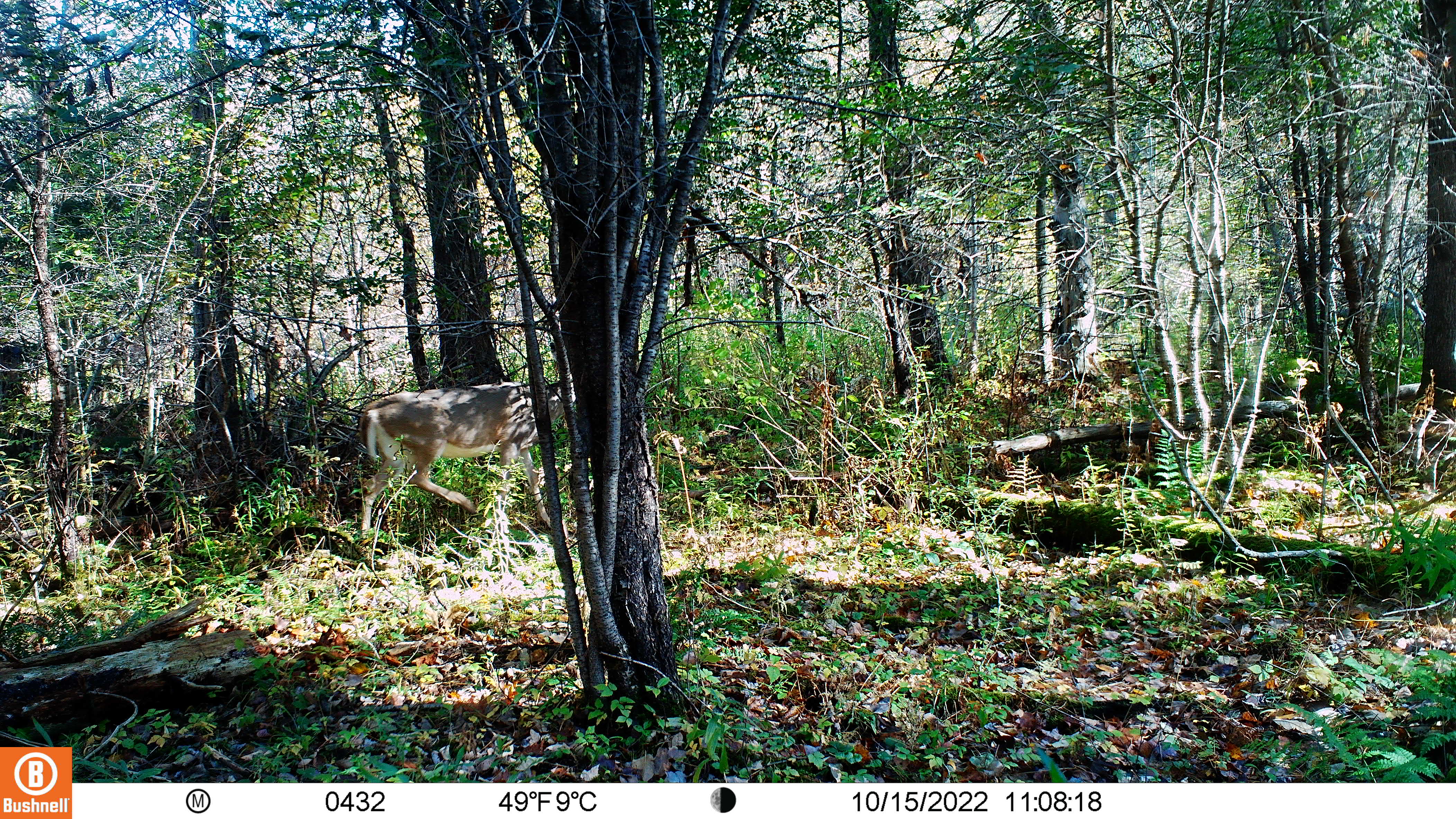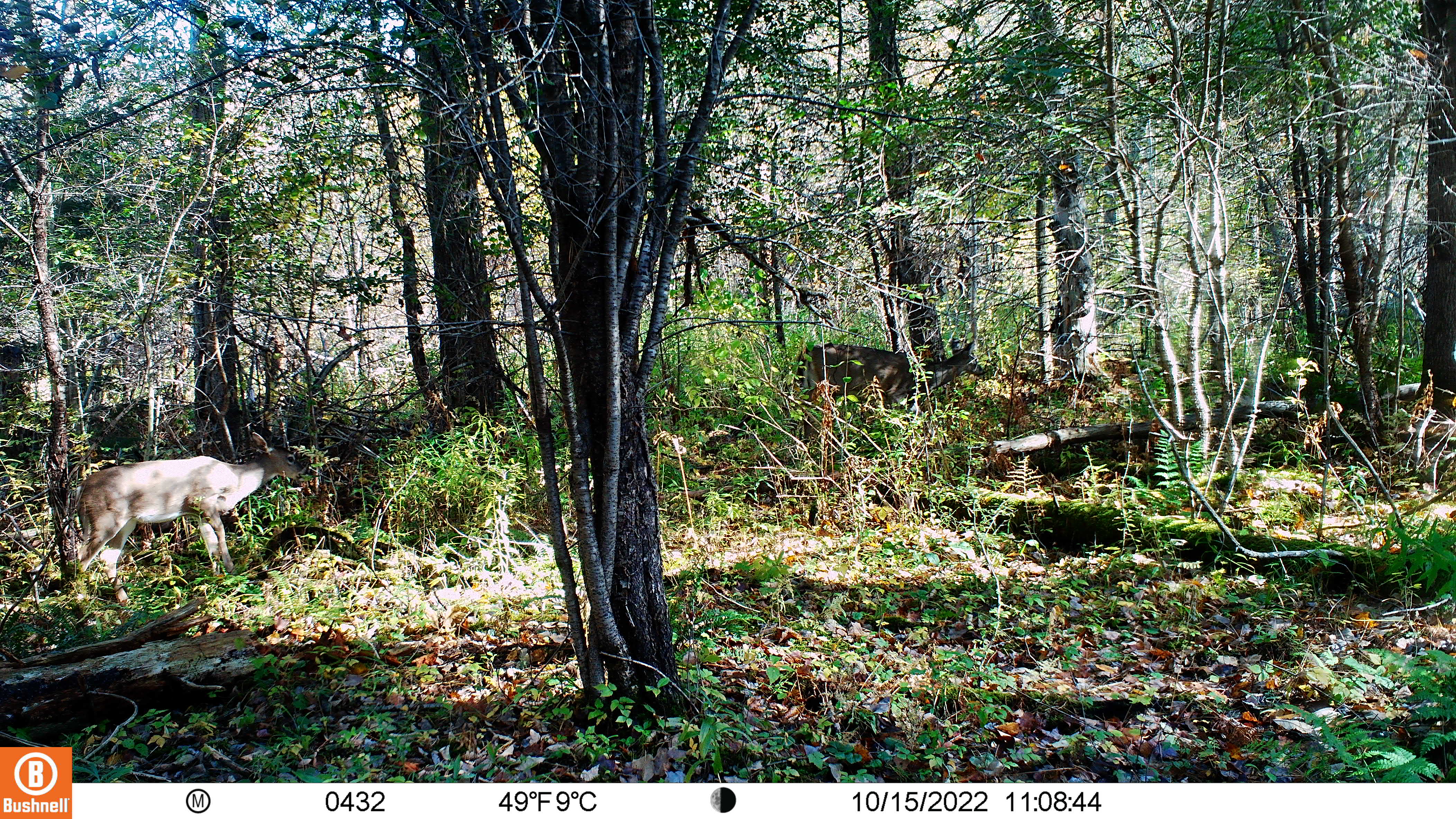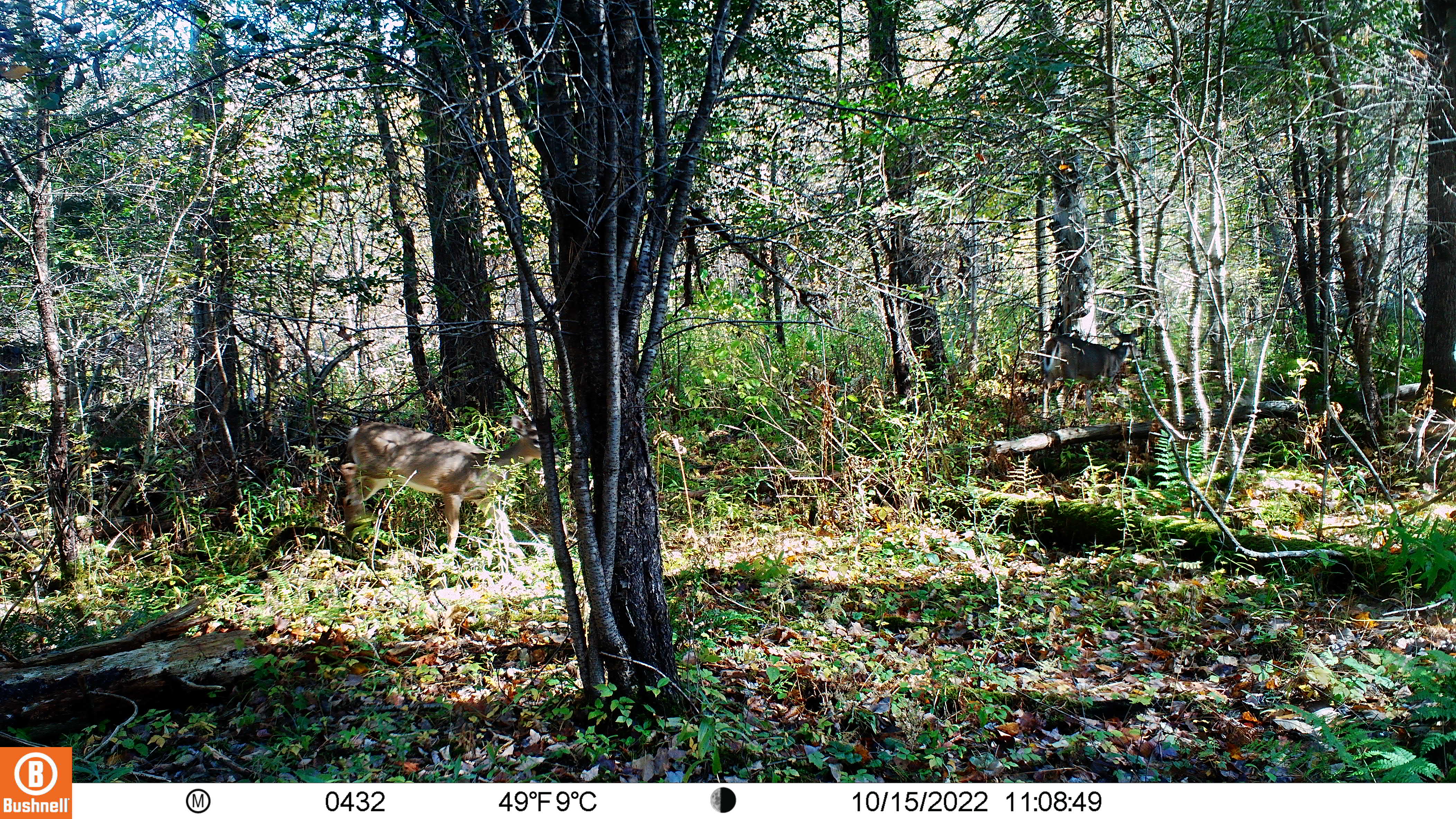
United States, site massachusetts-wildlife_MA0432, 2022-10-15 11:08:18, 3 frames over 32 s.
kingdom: Animalia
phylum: Chordata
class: Mammalia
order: Artiodactyla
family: Cervidae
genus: Odocoileus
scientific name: Odocoileus virginianus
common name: white-tailed deer